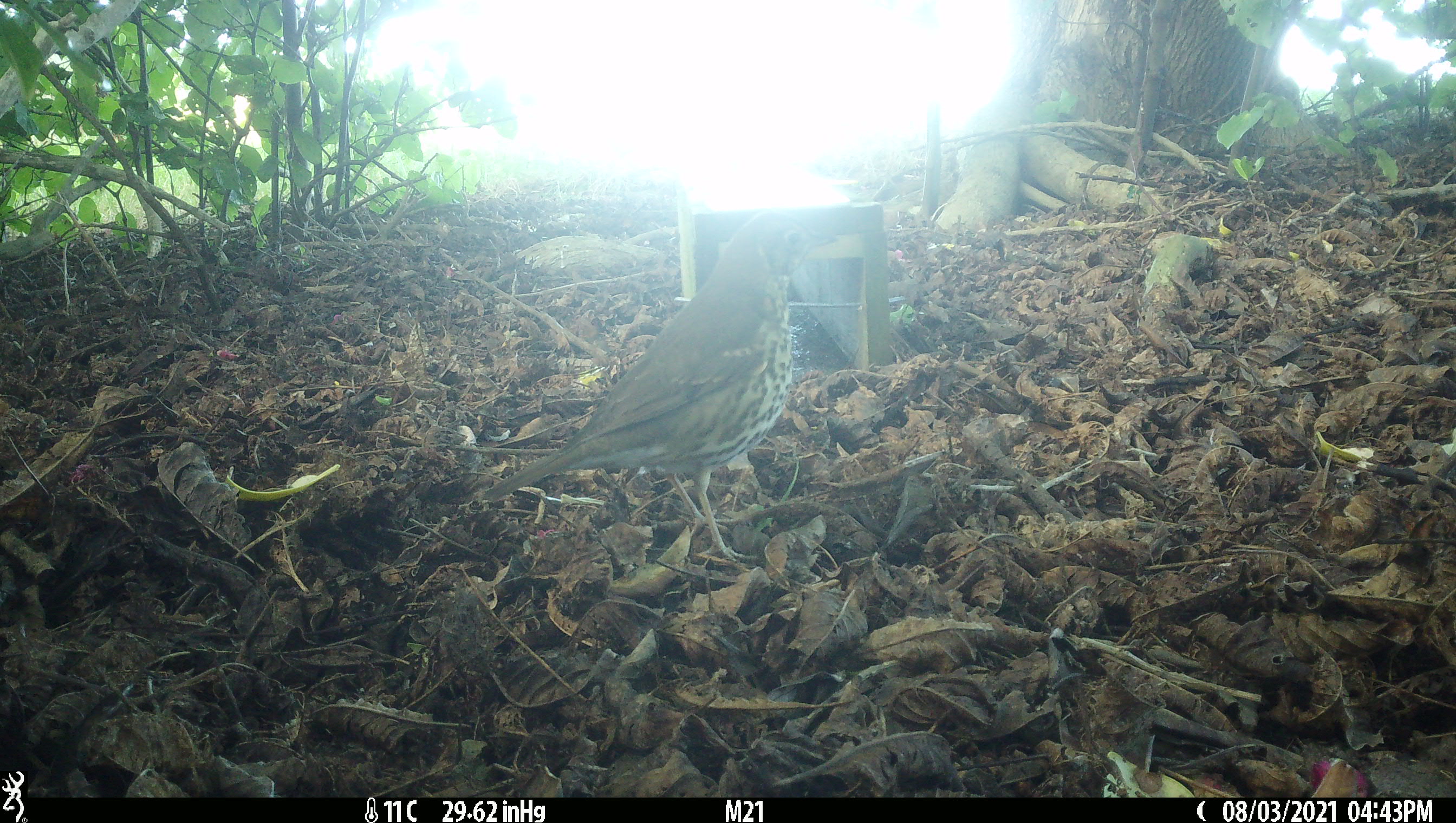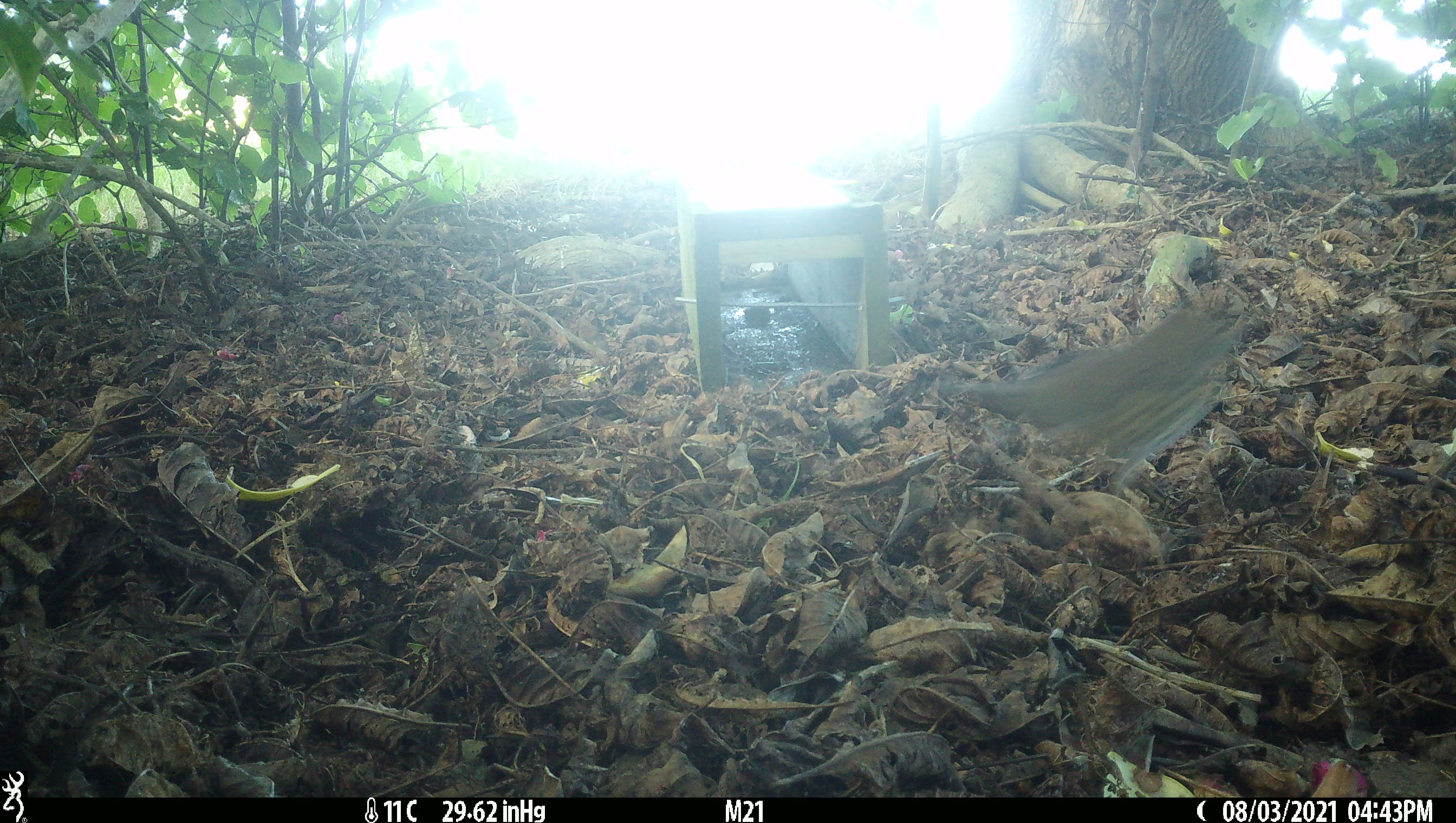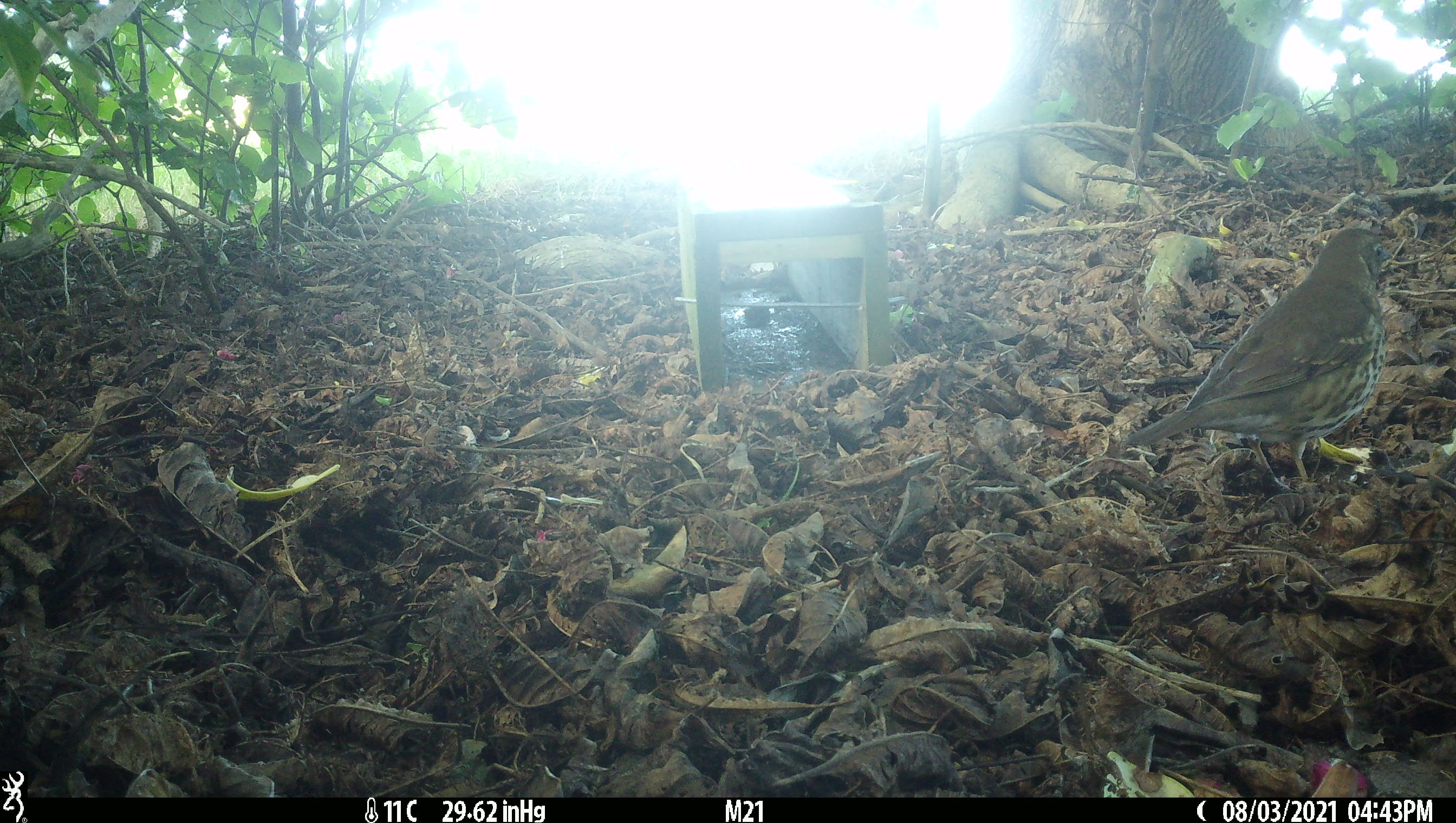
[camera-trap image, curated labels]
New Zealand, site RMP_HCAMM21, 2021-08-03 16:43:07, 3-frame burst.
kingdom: Animalia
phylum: Chordata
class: Aves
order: Passeriformes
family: Turdidae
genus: Turdus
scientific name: Turdus philomelos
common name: song thrush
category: thrush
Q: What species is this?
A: Thrush (song thrush) (Turdus philomelos).